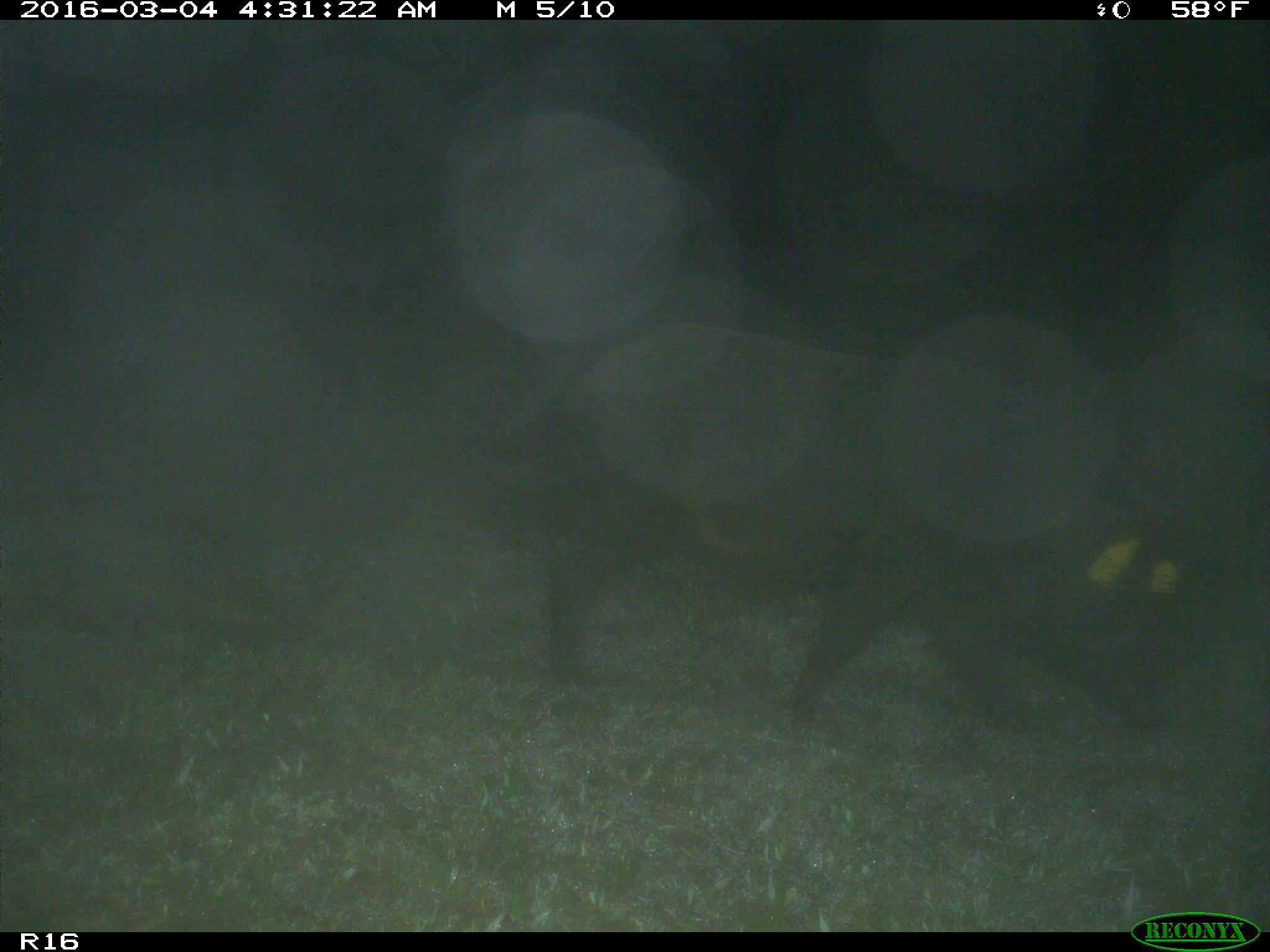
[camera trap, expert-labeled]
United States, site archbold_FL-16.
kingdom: Animalia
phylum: Chordata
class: Mammalia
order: Artiodactyla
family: Suidae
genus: Sus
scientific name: Sus scrofa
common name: wild boar